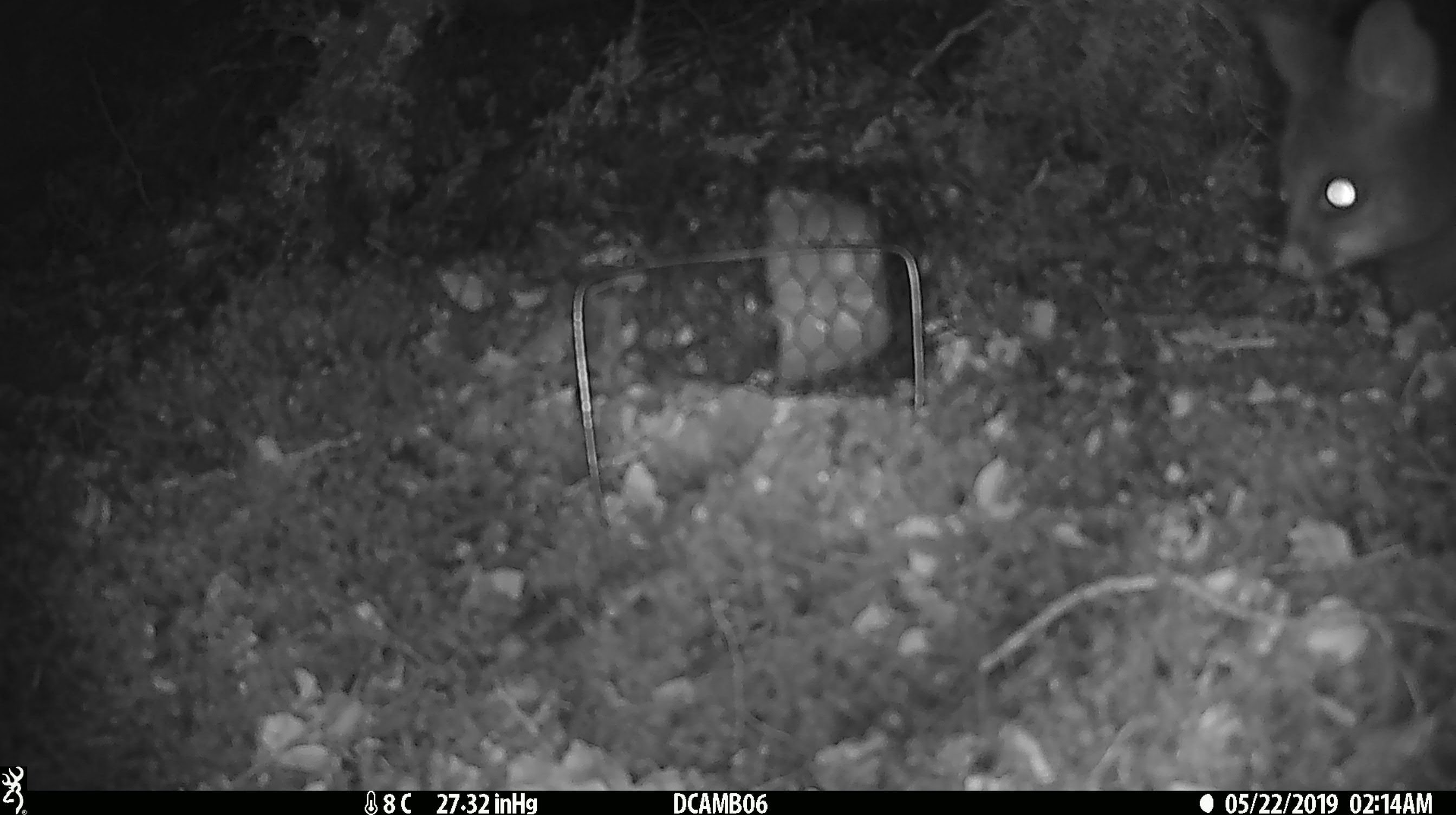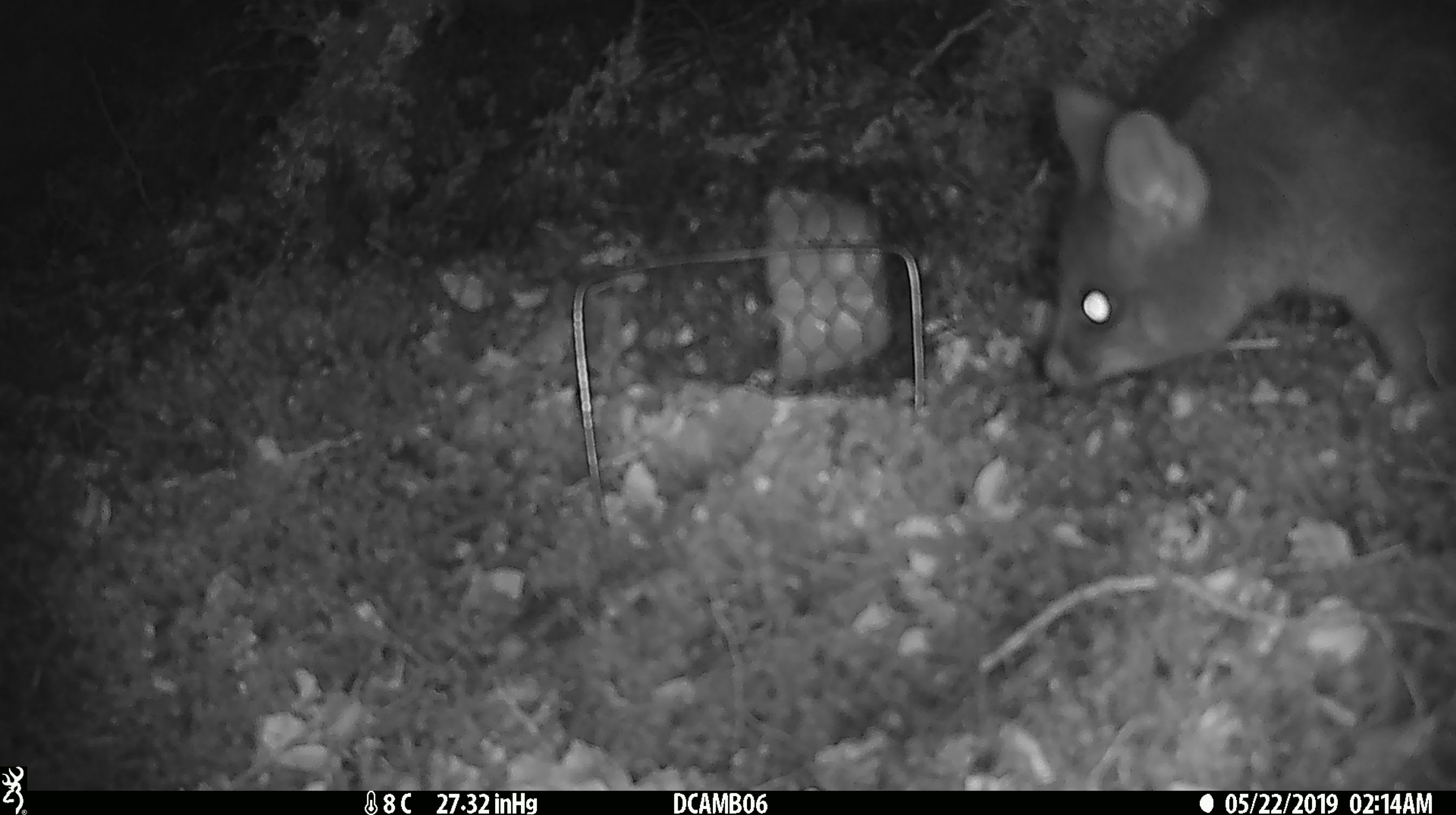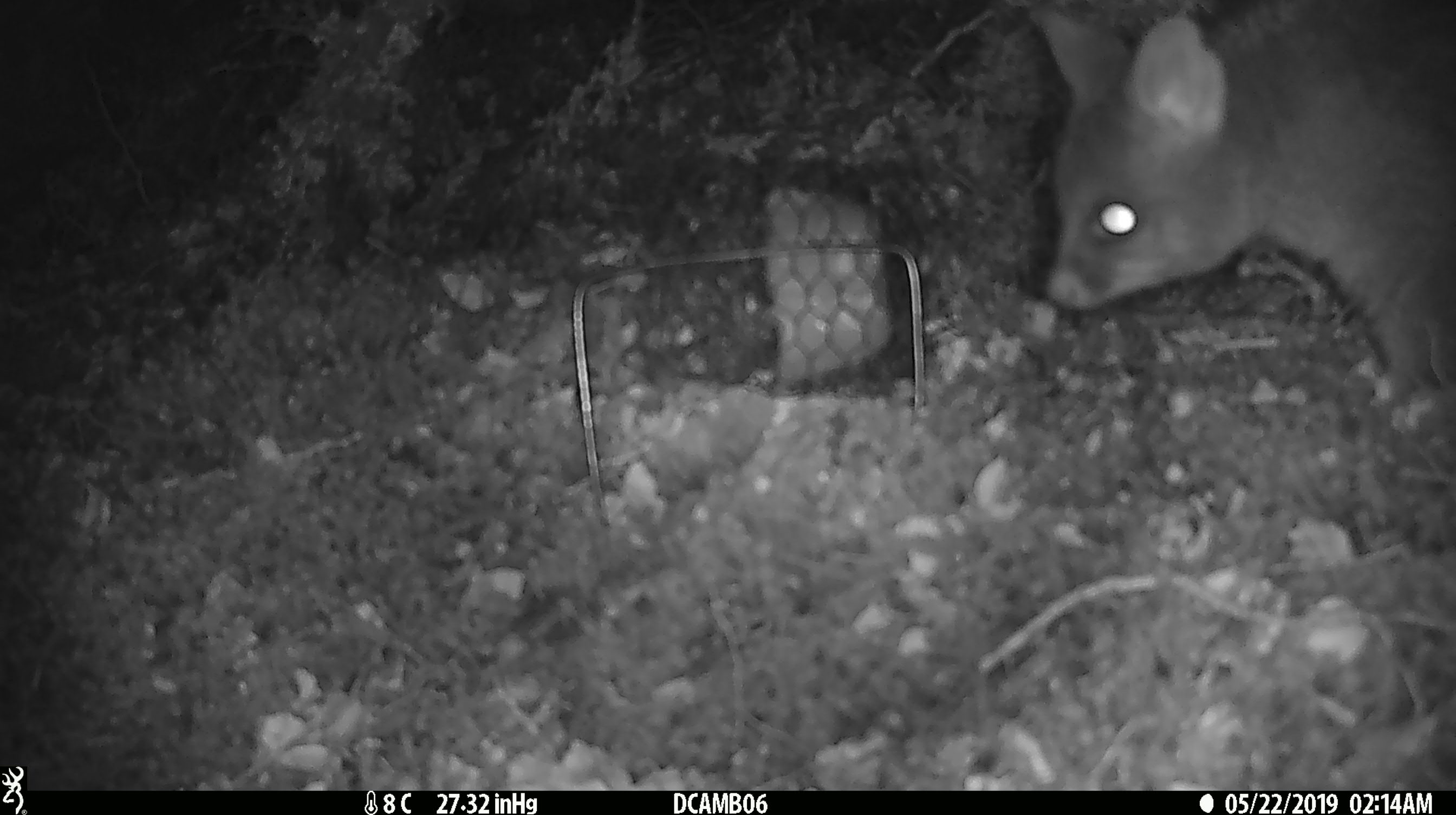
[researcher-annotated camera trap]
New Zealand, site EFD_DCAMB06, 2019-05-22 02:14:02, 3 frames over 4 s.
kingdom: Animalia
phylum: Chordata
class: Mammalia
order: Diprotodontia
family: Phalangeridae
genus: Trichosurus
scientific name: Trichosurus vulpecula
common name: common brushtail possum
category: possum